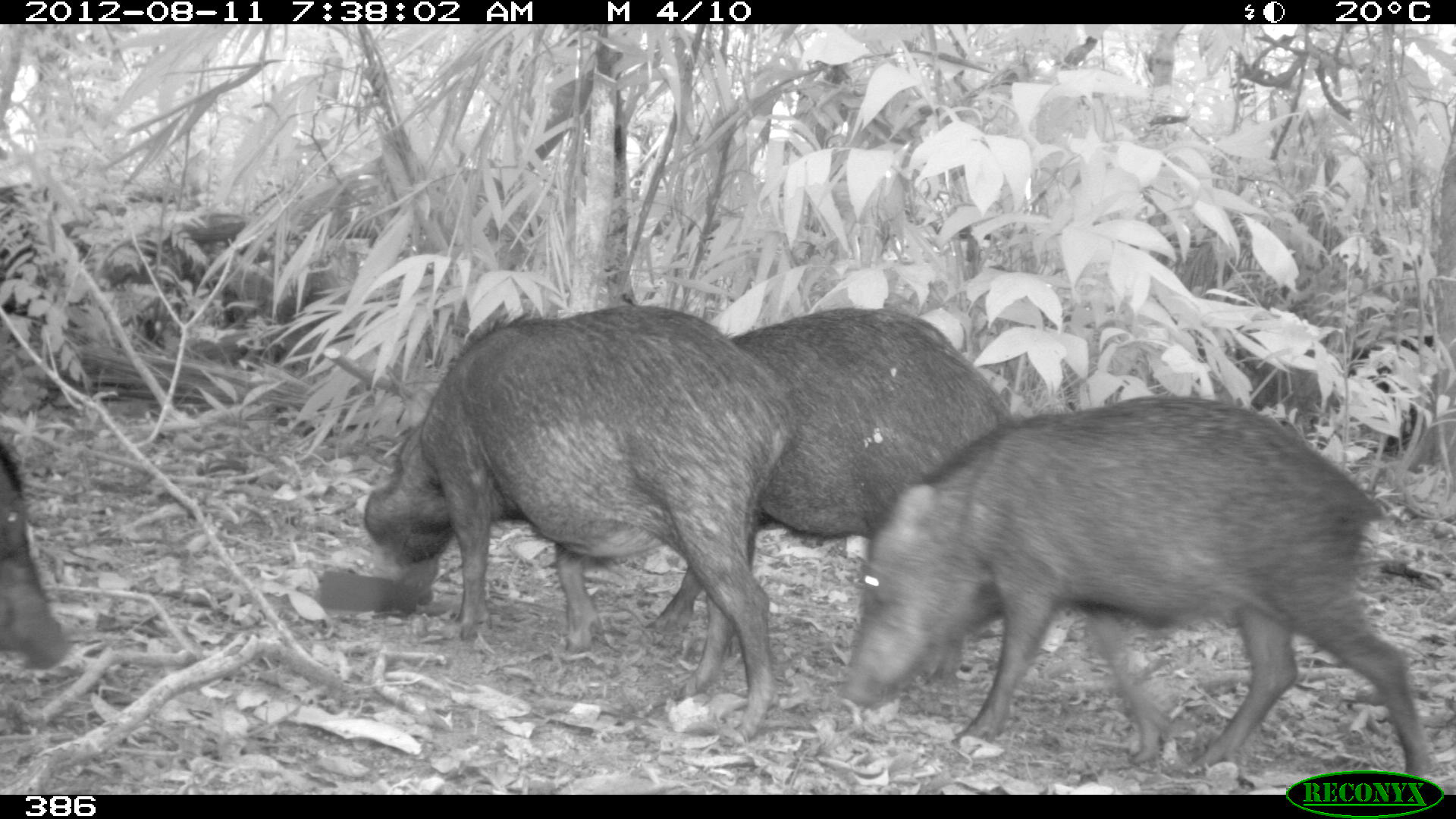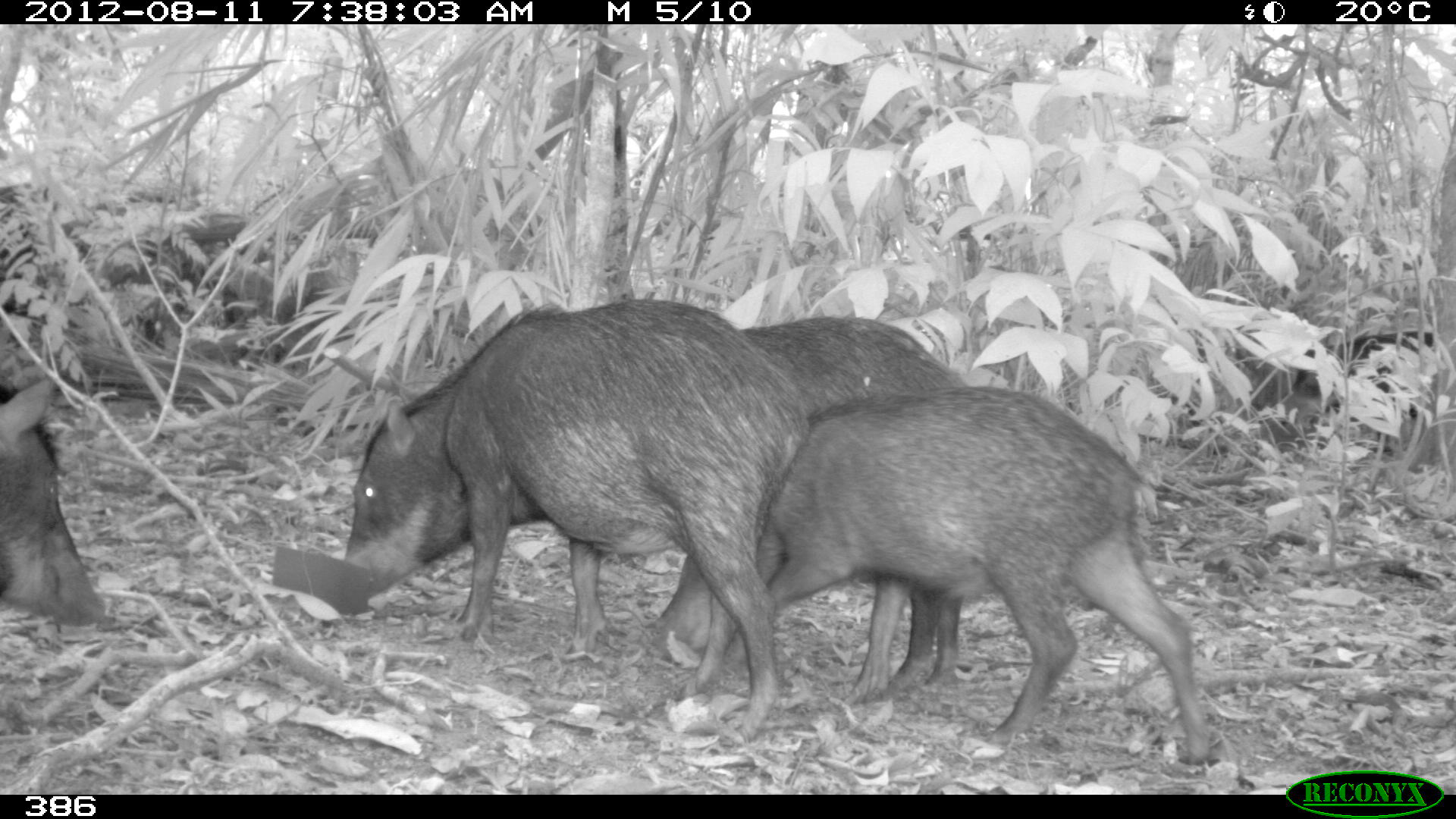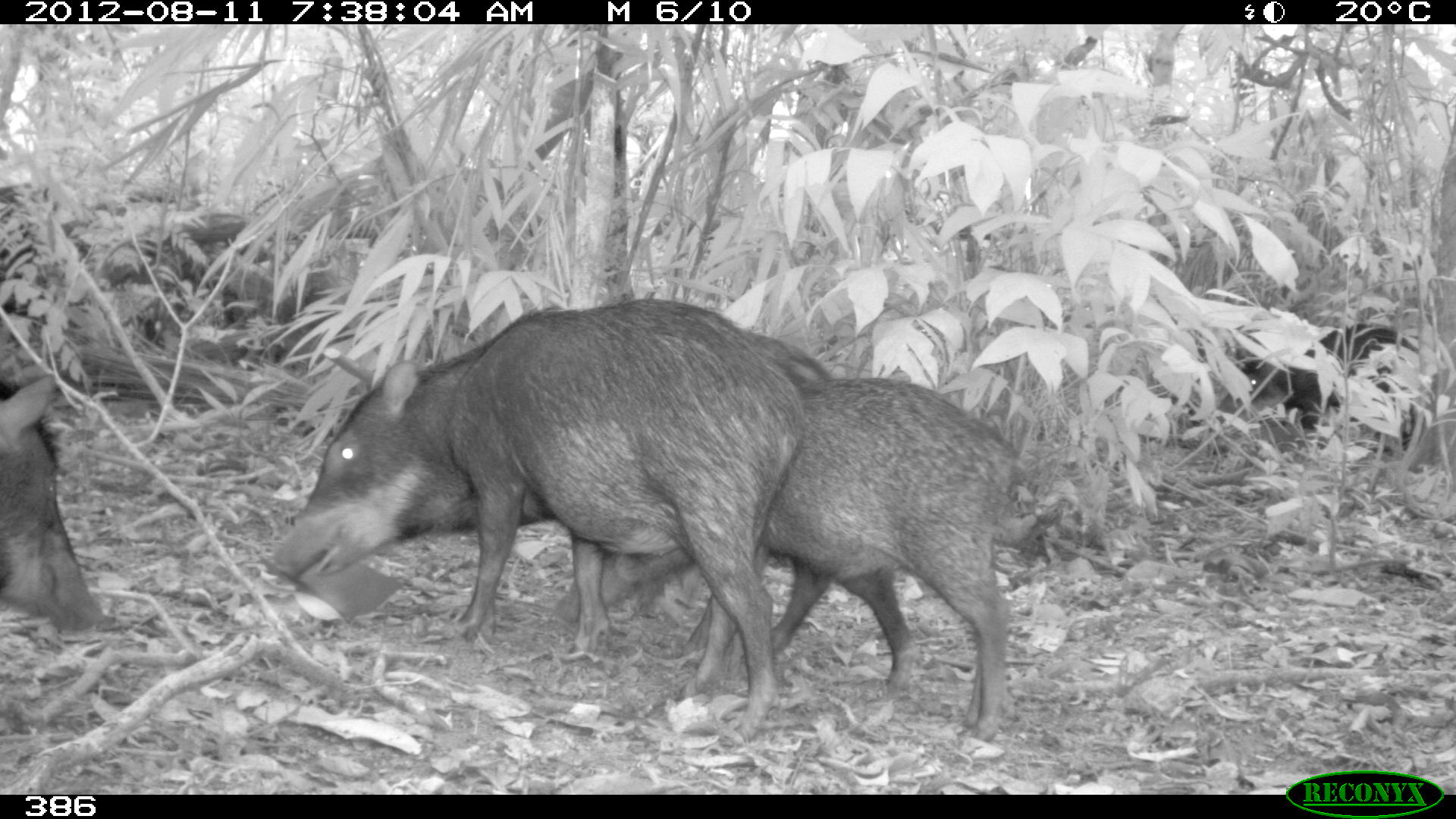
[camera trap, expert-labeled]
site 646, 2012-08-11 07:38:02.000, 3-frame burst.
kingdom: Animalia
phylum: Chordata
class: Mammalia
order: Artiodactyla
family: Tayassuidae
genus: Tayassu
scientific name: Tayassu pecari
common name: white-lipped peccary